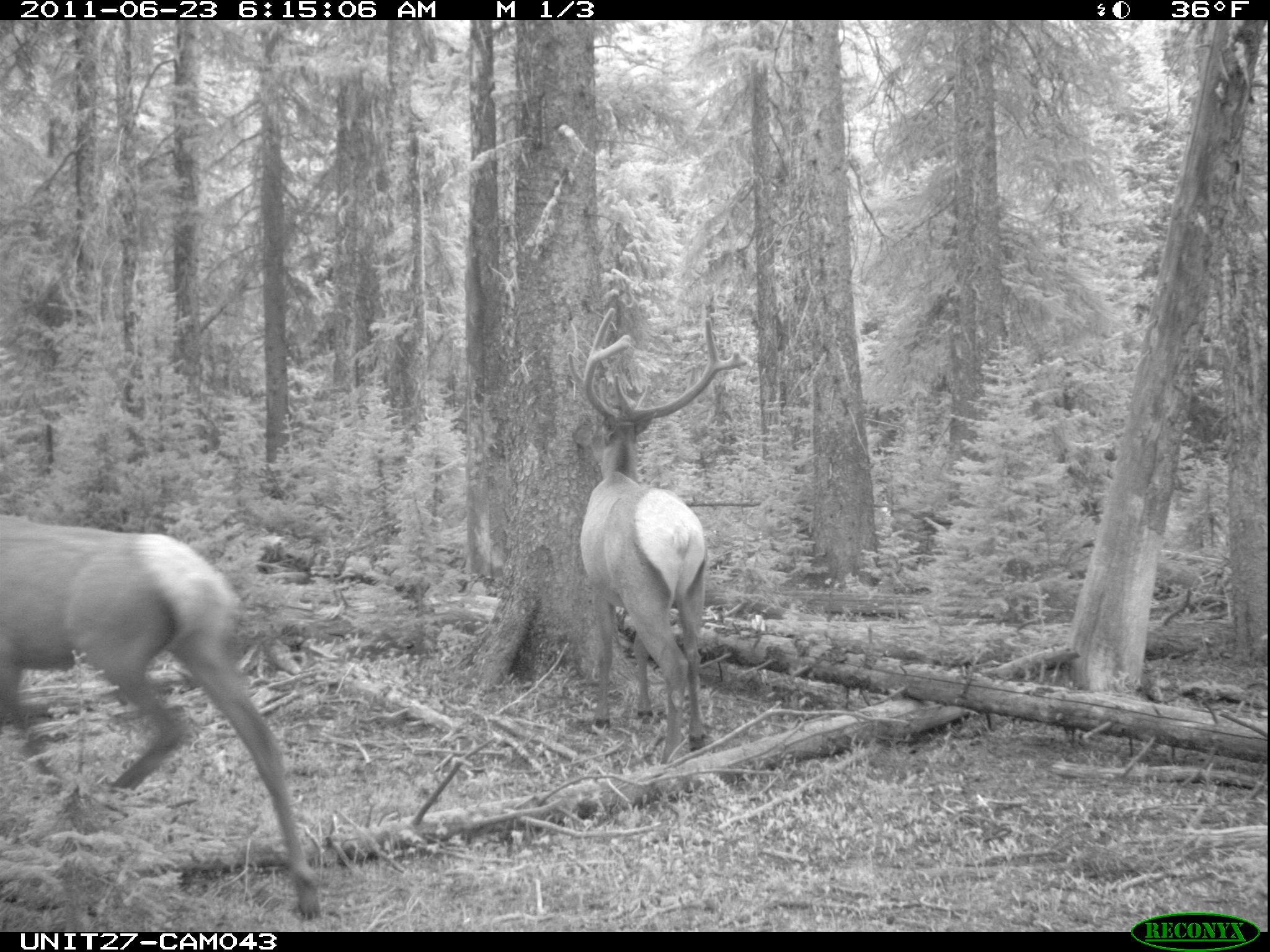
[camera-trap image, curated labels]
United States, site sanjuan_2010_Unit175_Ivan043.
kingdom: Animalia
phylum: Chordata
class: Mammalia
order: Artiodactyla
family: Cervidae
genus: Cervus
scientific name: Cervus elaphus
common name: red deer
Cervus elaphus (red deer).